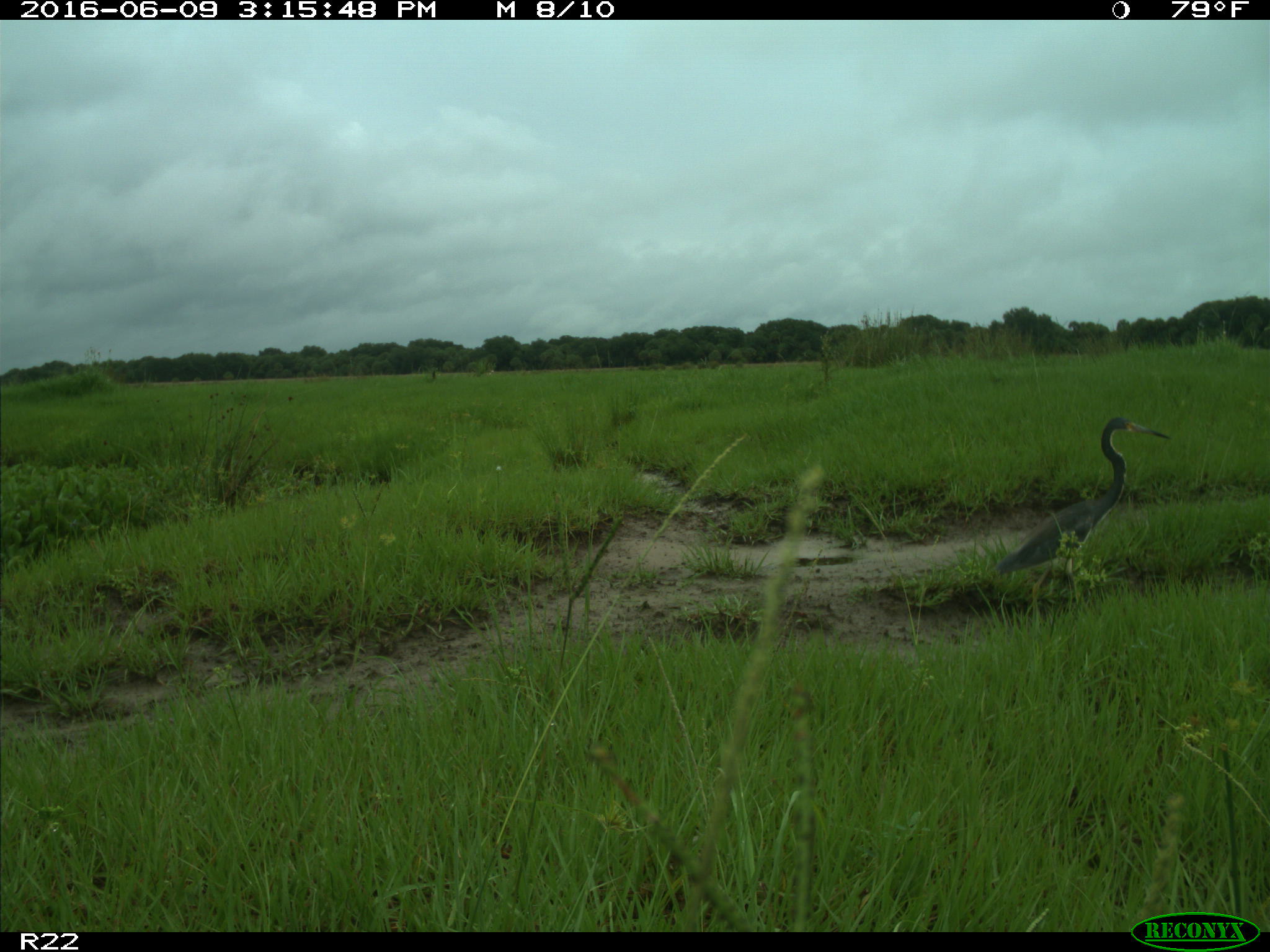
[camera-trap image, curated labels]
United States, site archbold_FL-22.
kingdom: Animalia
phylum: Chordata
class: Aves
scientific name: Aves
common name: birds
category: unidentified bird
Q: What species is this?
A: Unidentified bird (birds) (Aves).